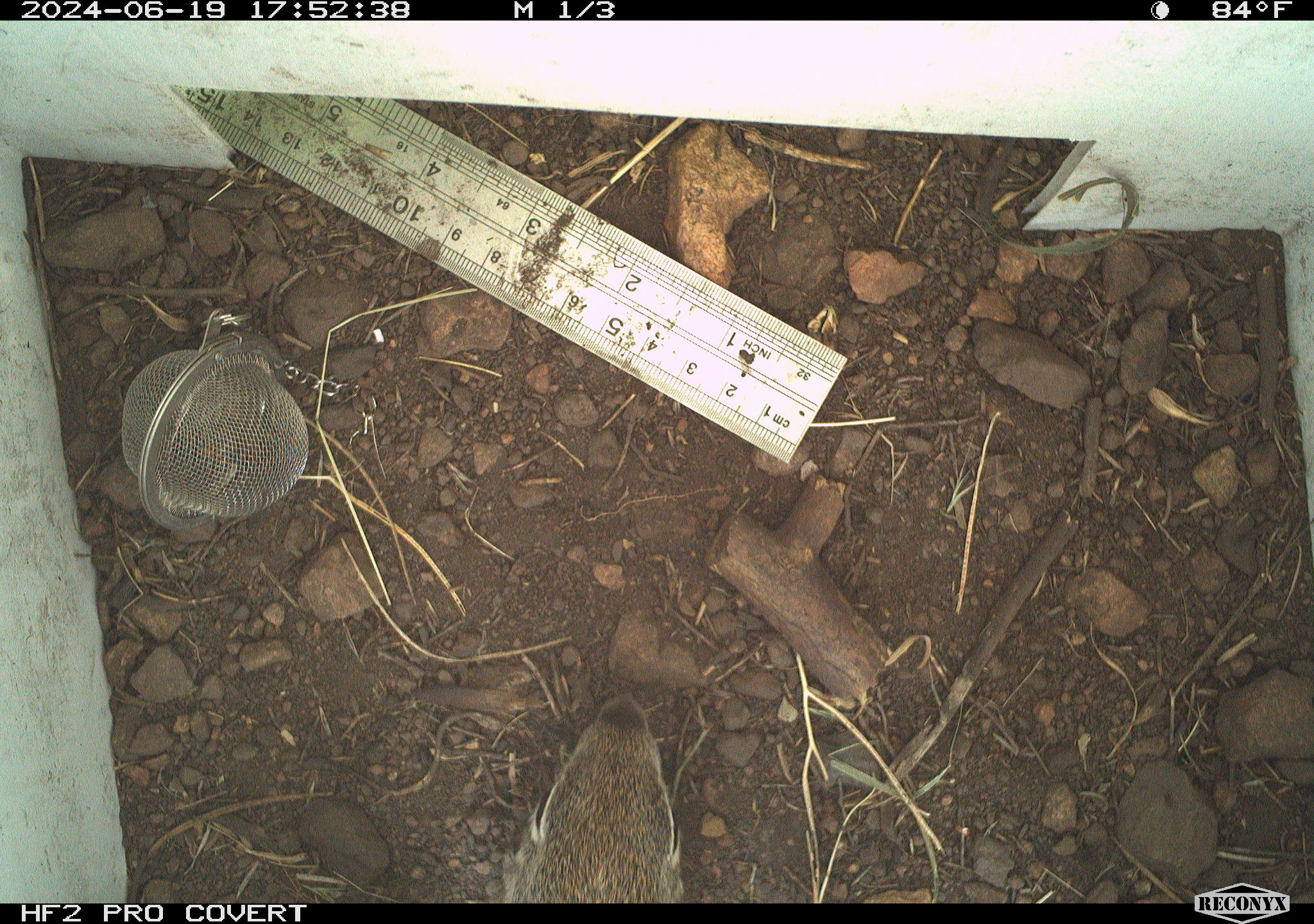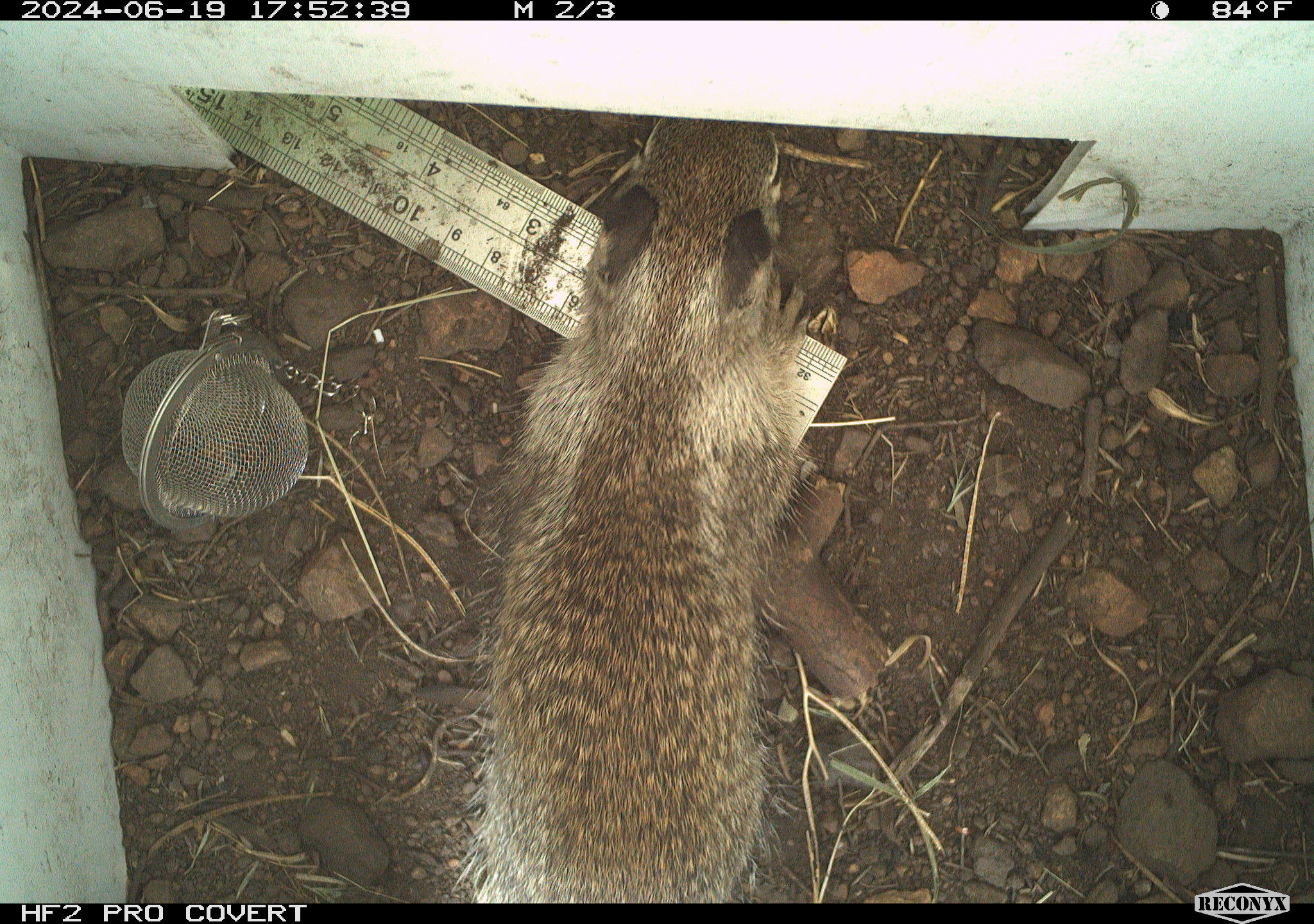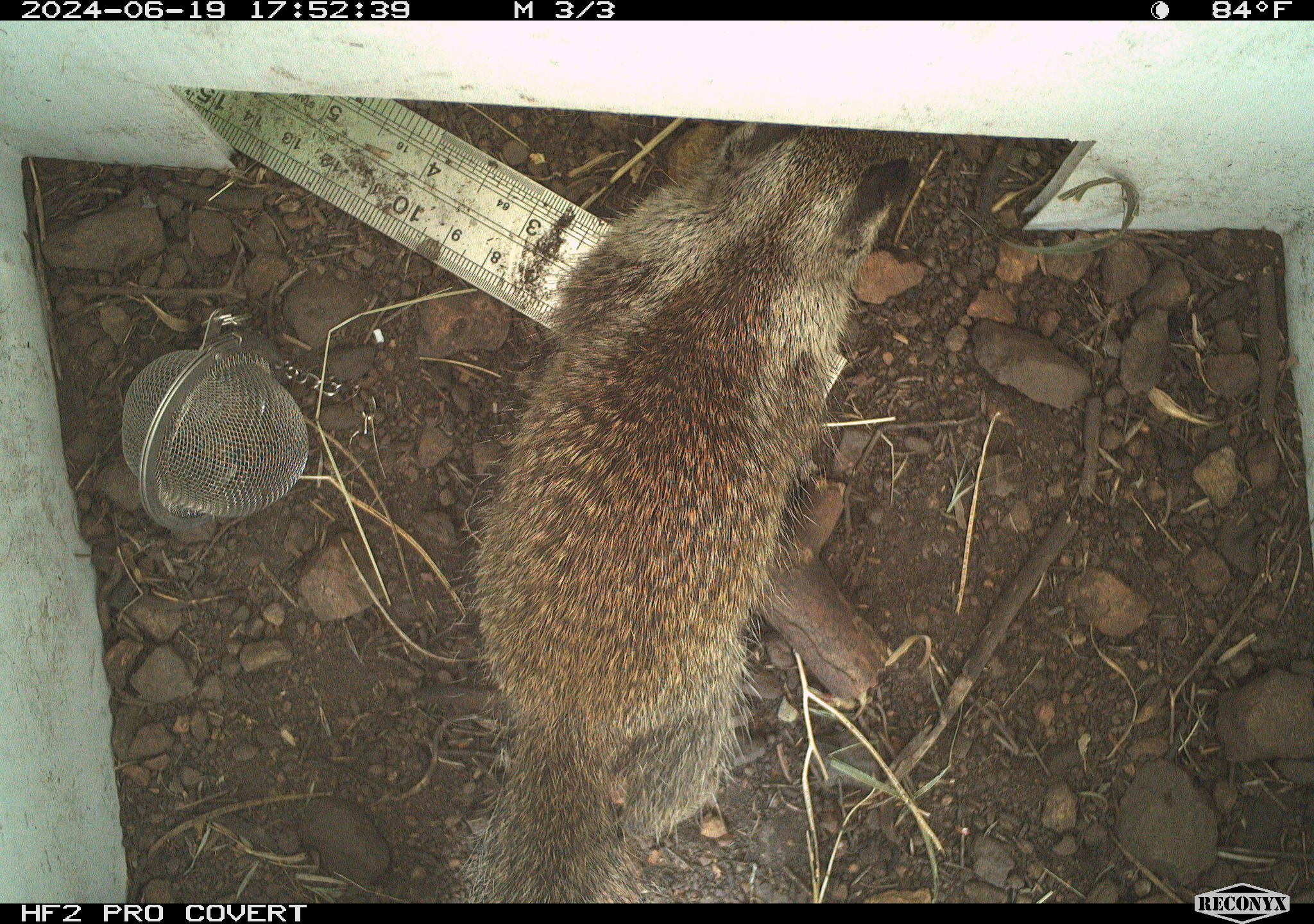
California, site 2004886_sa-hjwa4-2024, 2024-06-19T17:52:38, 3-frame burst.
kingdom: Animalia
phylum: Chordata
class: Mammalia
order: Rodentia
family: Sciuridae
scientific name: Sciuridae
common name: squirrels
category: sciuridae family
Sciuridae family (squirrels) (Sciuridae).